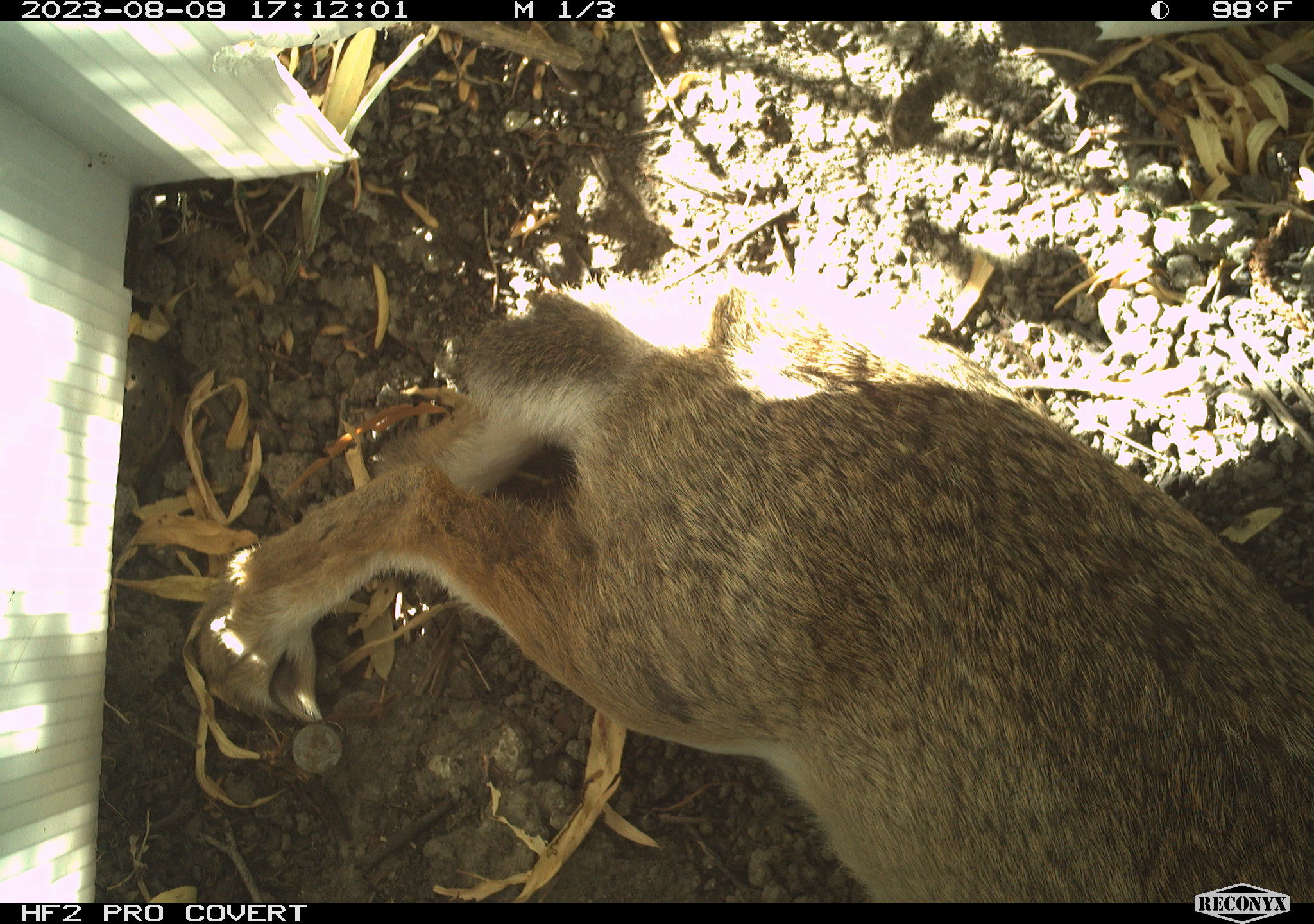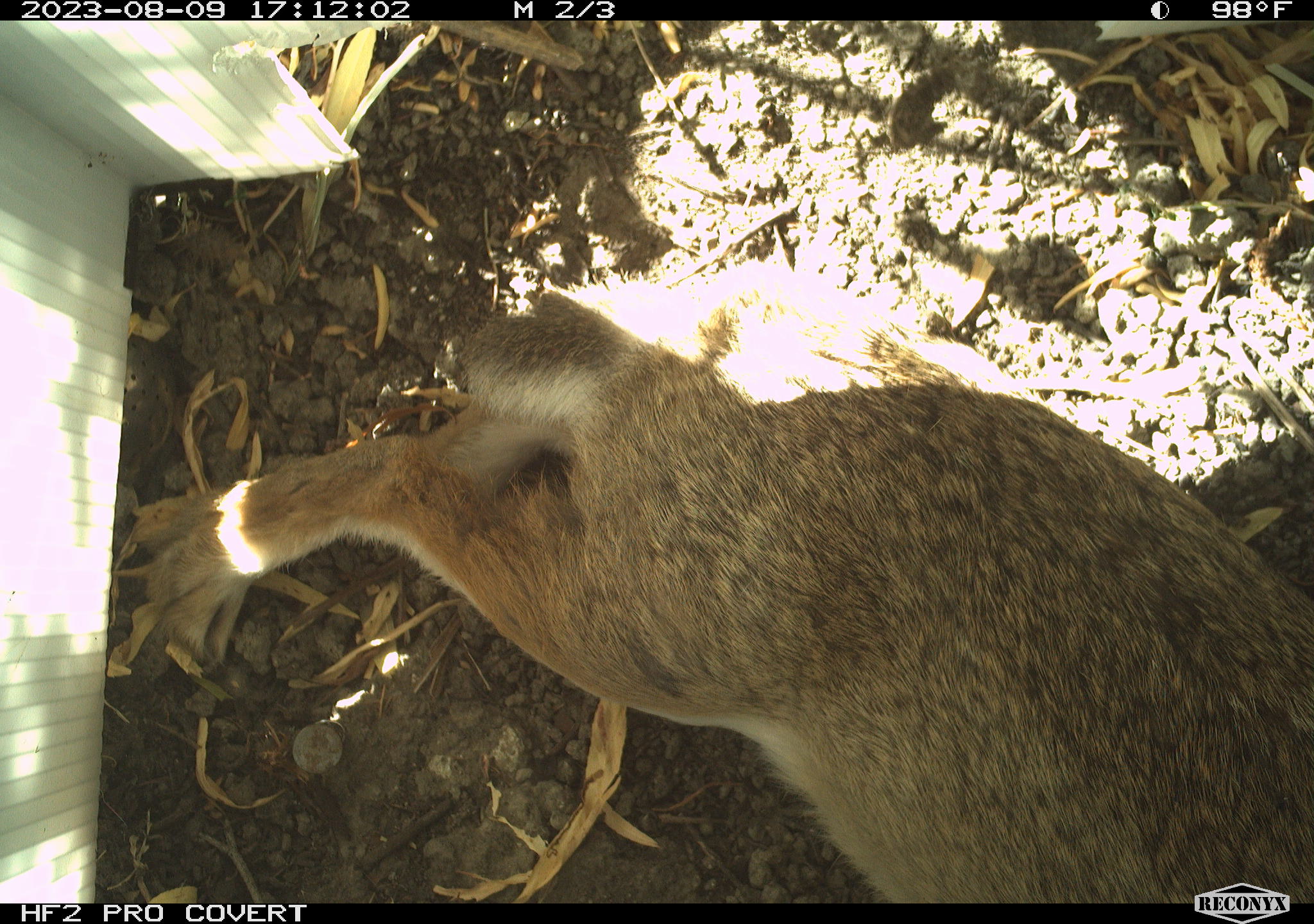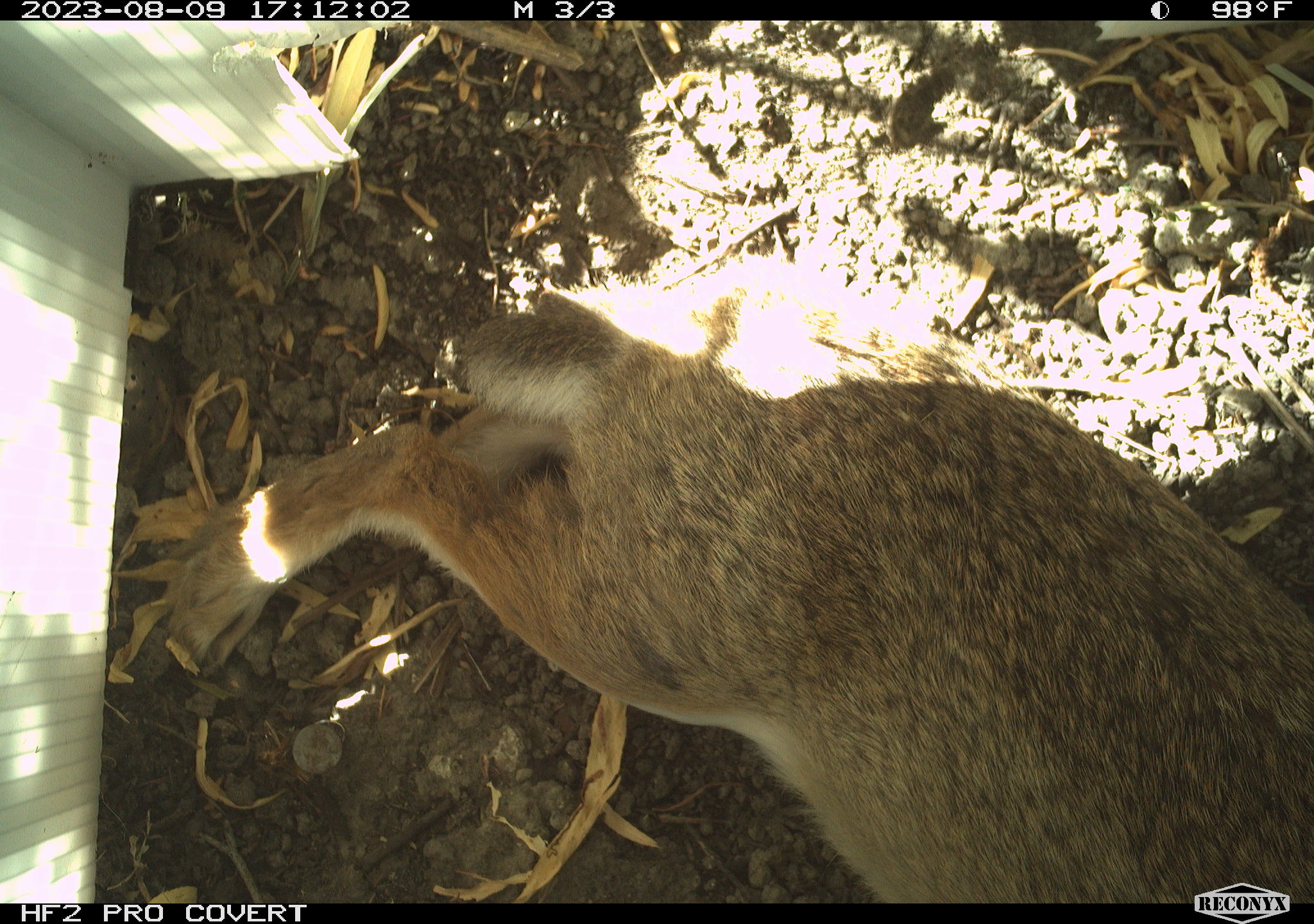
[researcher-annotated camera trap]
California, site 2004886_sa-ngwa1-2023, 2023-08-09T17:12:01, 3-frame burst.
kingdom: Animalia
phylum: Chordata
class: Mammalia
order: Lagomorpha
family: Leporidae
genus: Sylvilagus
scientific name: Sylvilagus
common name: cottontail rabbits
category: sylvilagus species